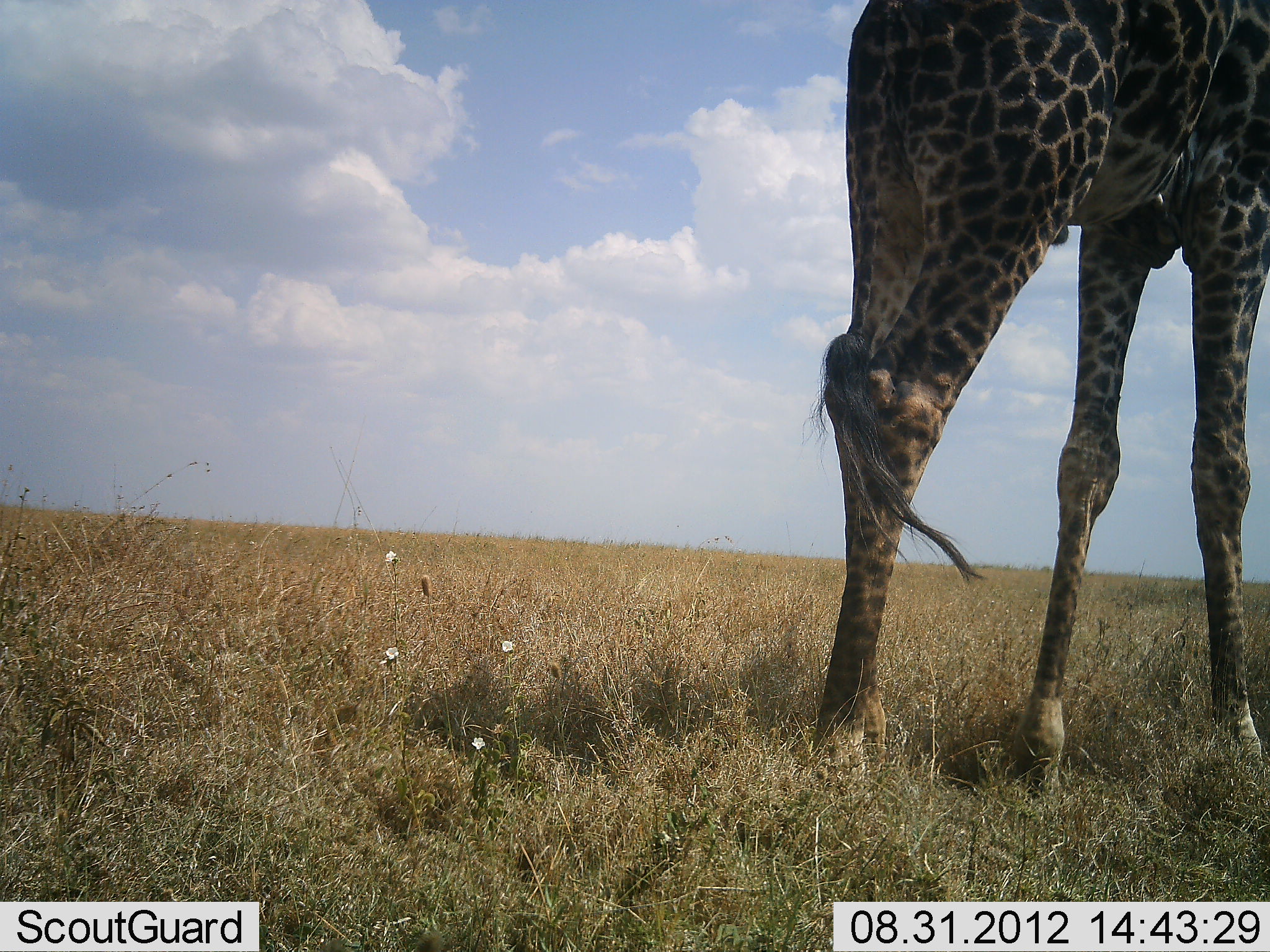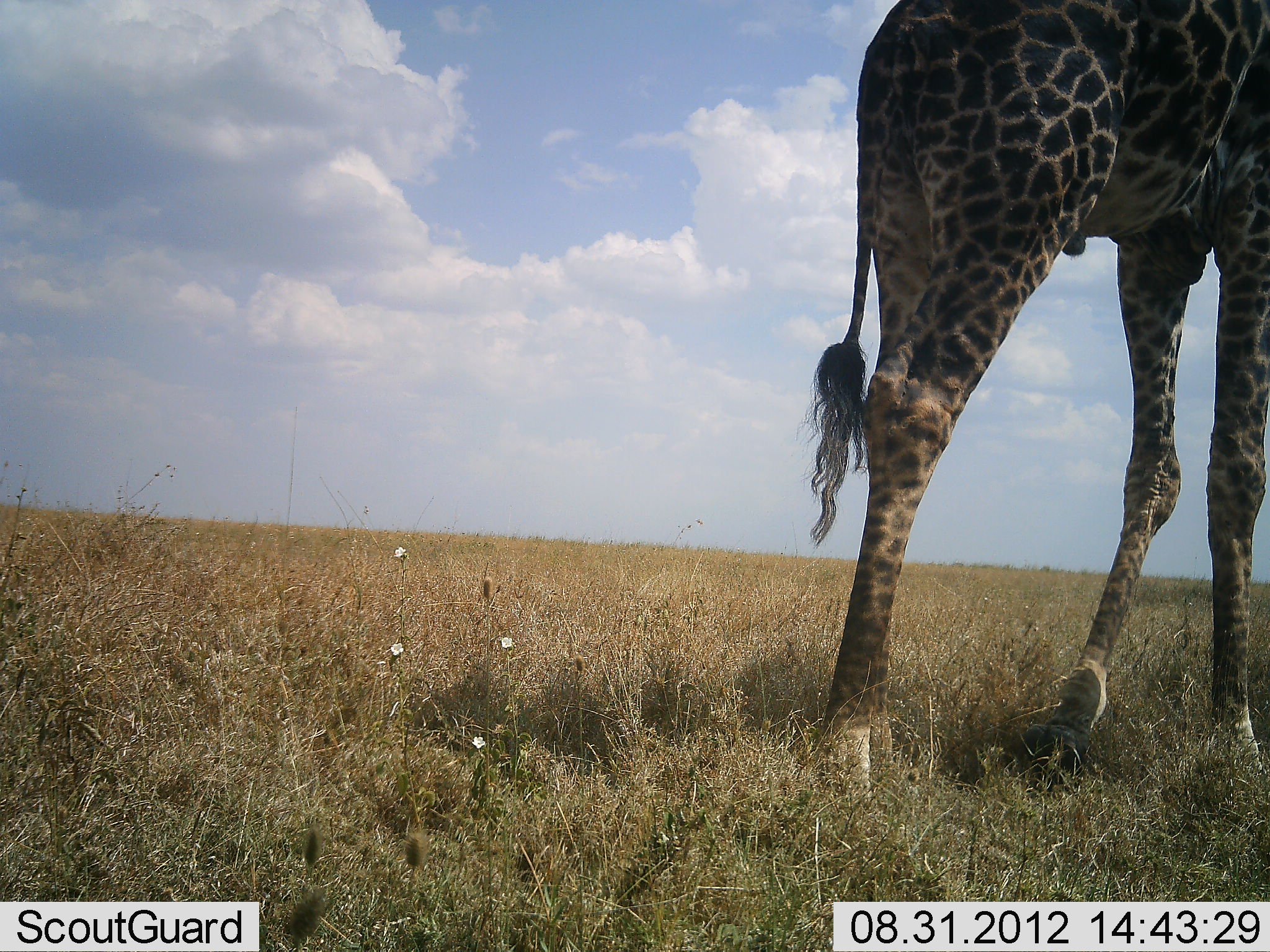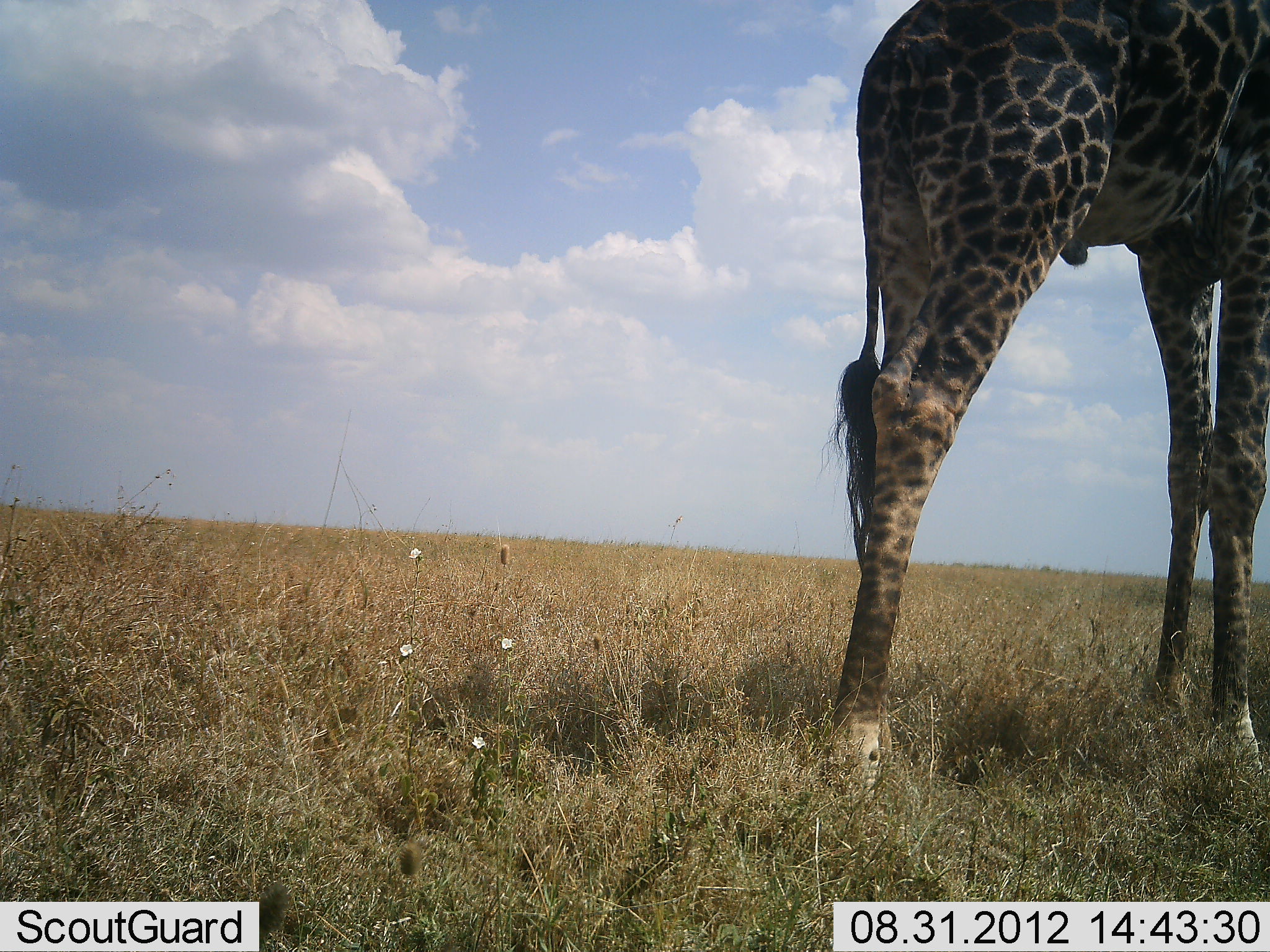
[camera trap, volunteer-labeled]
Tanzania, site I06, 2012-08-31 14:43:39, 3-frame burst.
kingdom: Animalia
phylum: Chordata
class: Mammalia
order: Artiodactyla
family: Giraffidae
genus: Giraffa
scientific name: Giraffa camelopardalis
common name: giraffe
Giraffe (Giraffa camelopardalis), count 1. Behavior (volunteer vote fractions): standing 50%, resting 0%, moving 50%, interacting 0%. Young present (vote fraction): 0%. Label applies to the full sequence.